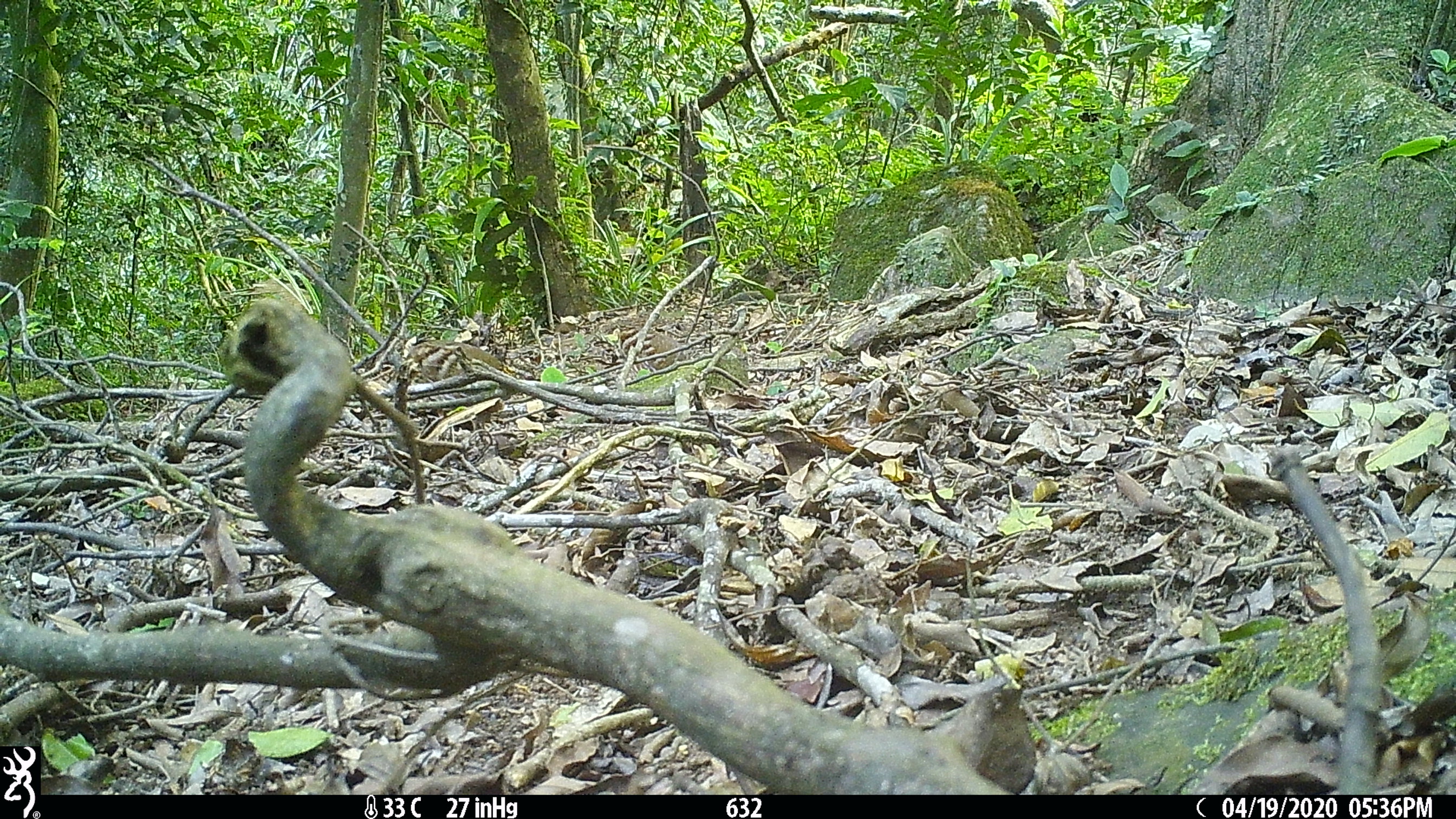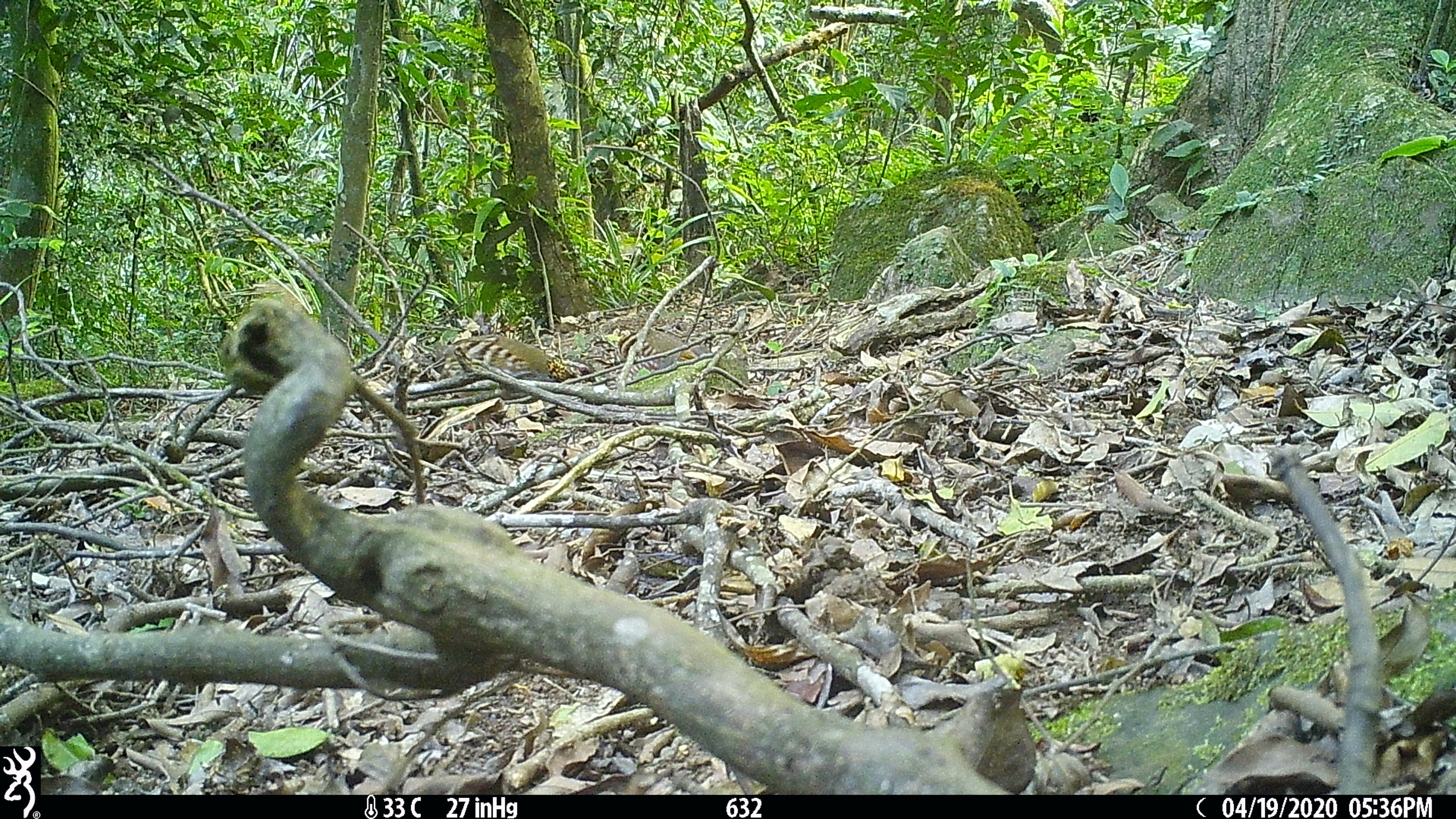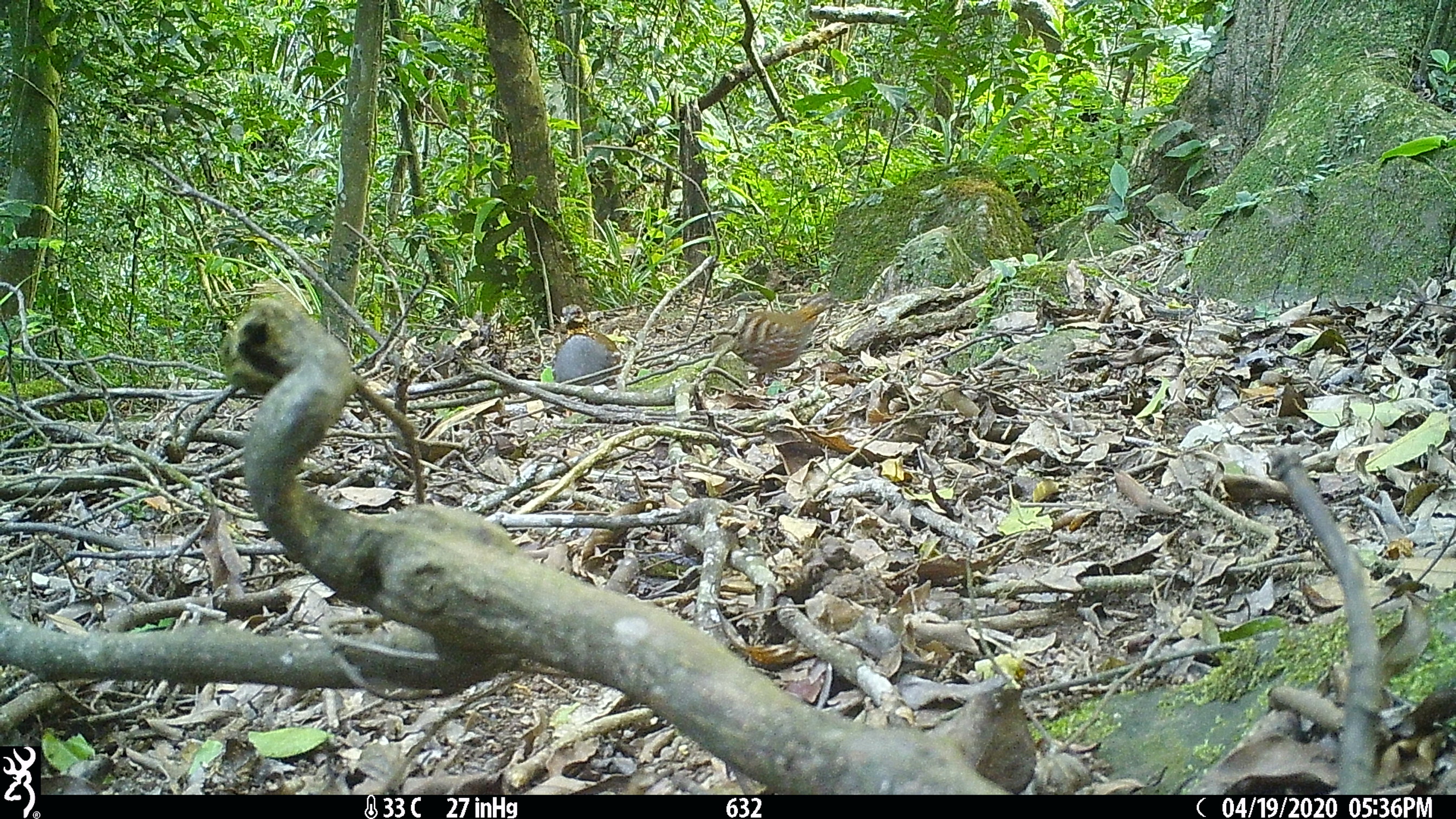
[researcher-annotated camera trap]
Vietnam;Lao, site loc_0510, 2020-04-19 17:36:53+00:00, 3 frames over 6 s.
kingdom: Animalia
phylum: Chordata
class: Aves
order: Galliformes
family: Phasianidae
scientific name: Phasianidae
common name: partridge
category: unidentified partridge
Unidentified partridge (partridge) (Phasianidae). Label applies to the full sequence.